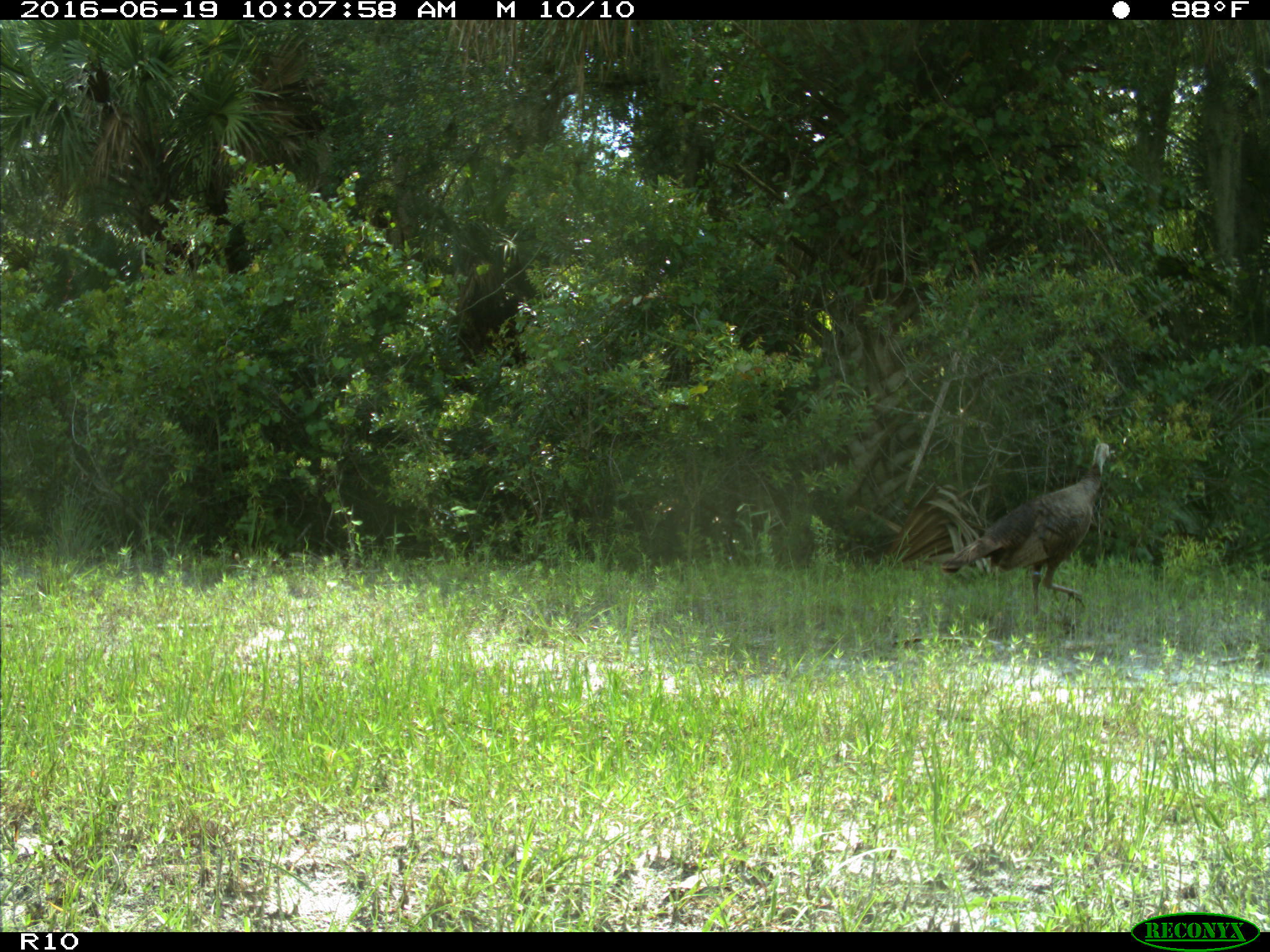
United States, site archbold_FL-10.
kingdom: Animalia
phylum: Chordata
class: Aves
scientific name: Aves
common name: birds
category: unidentified bird